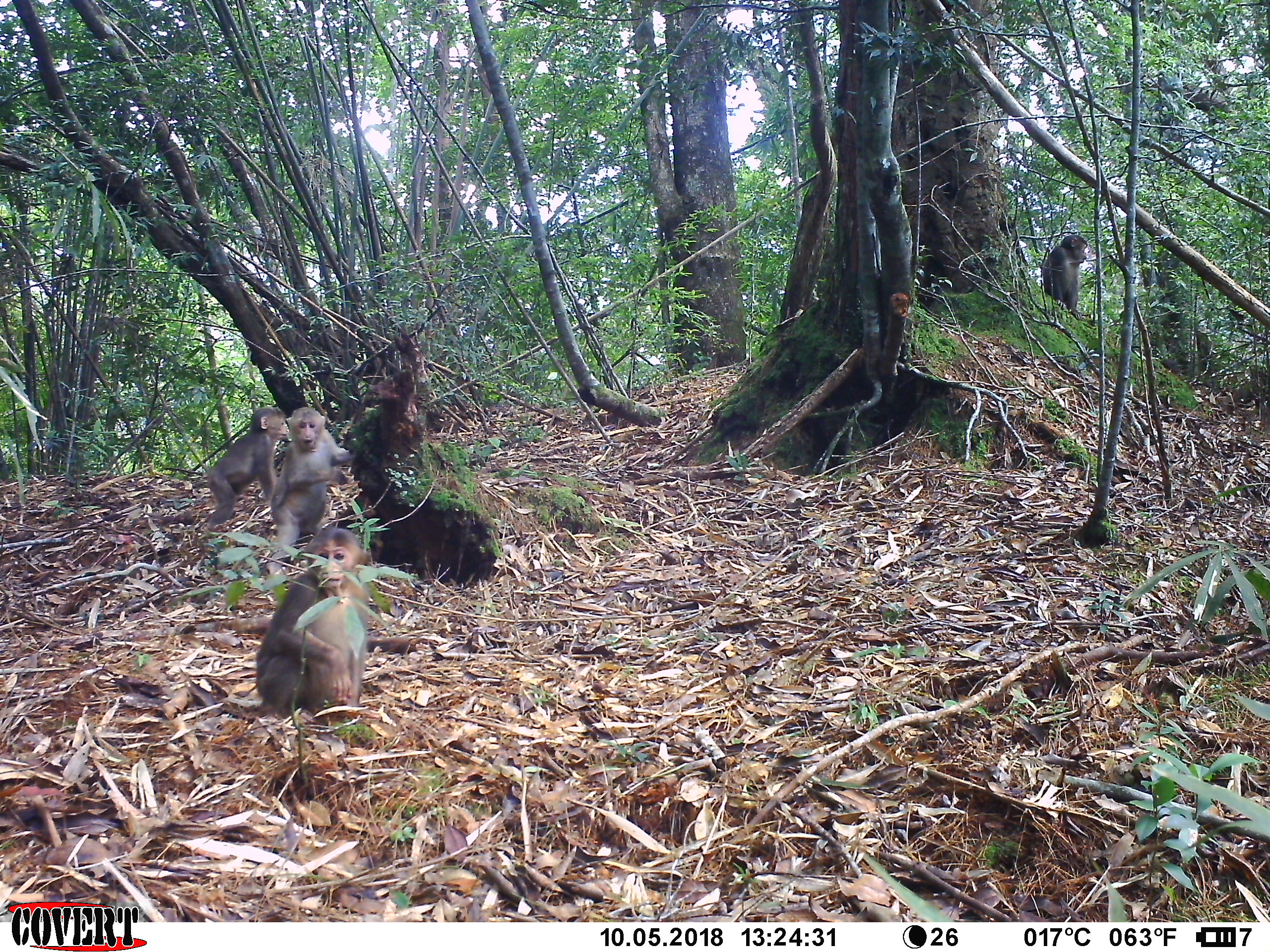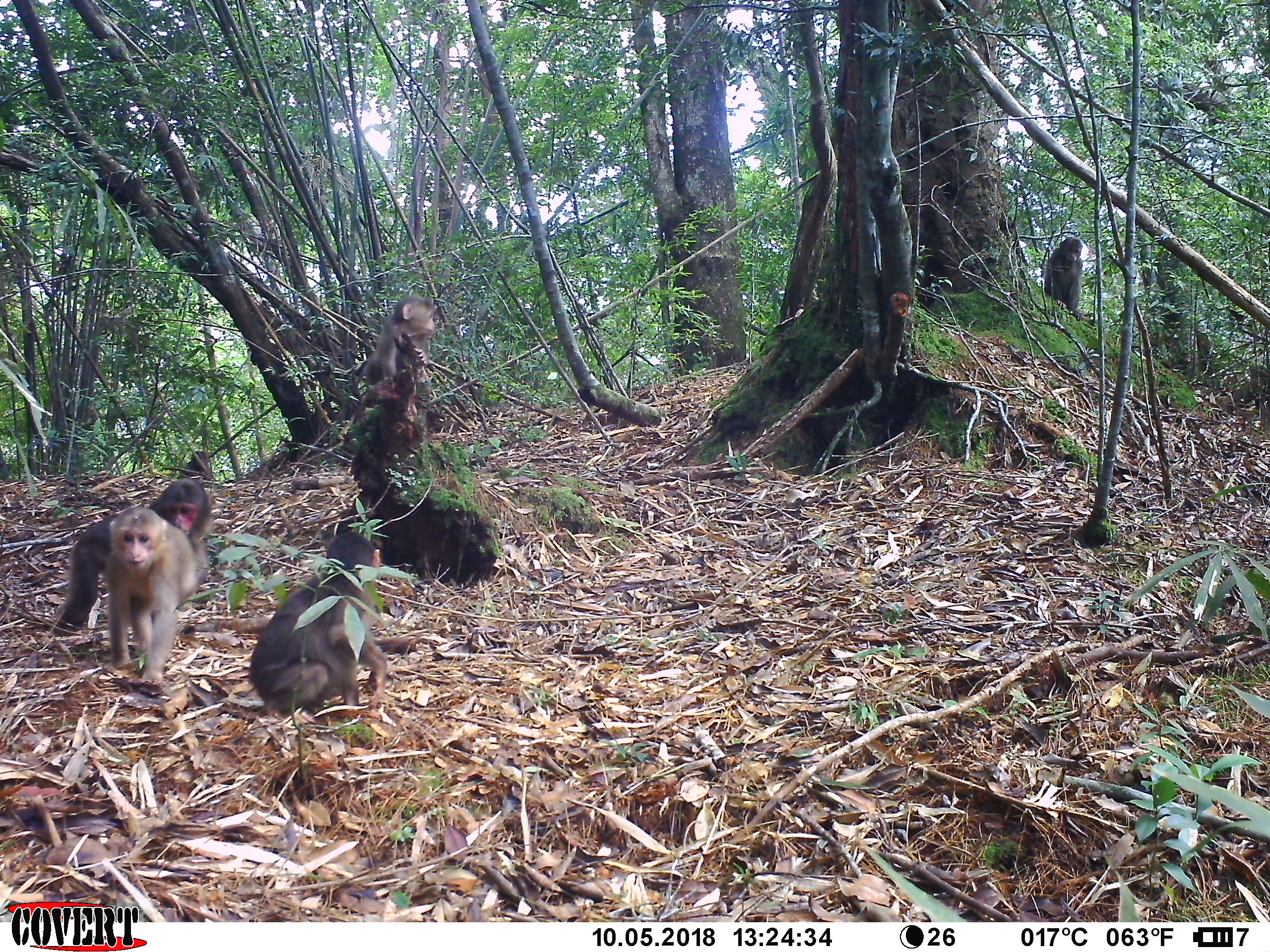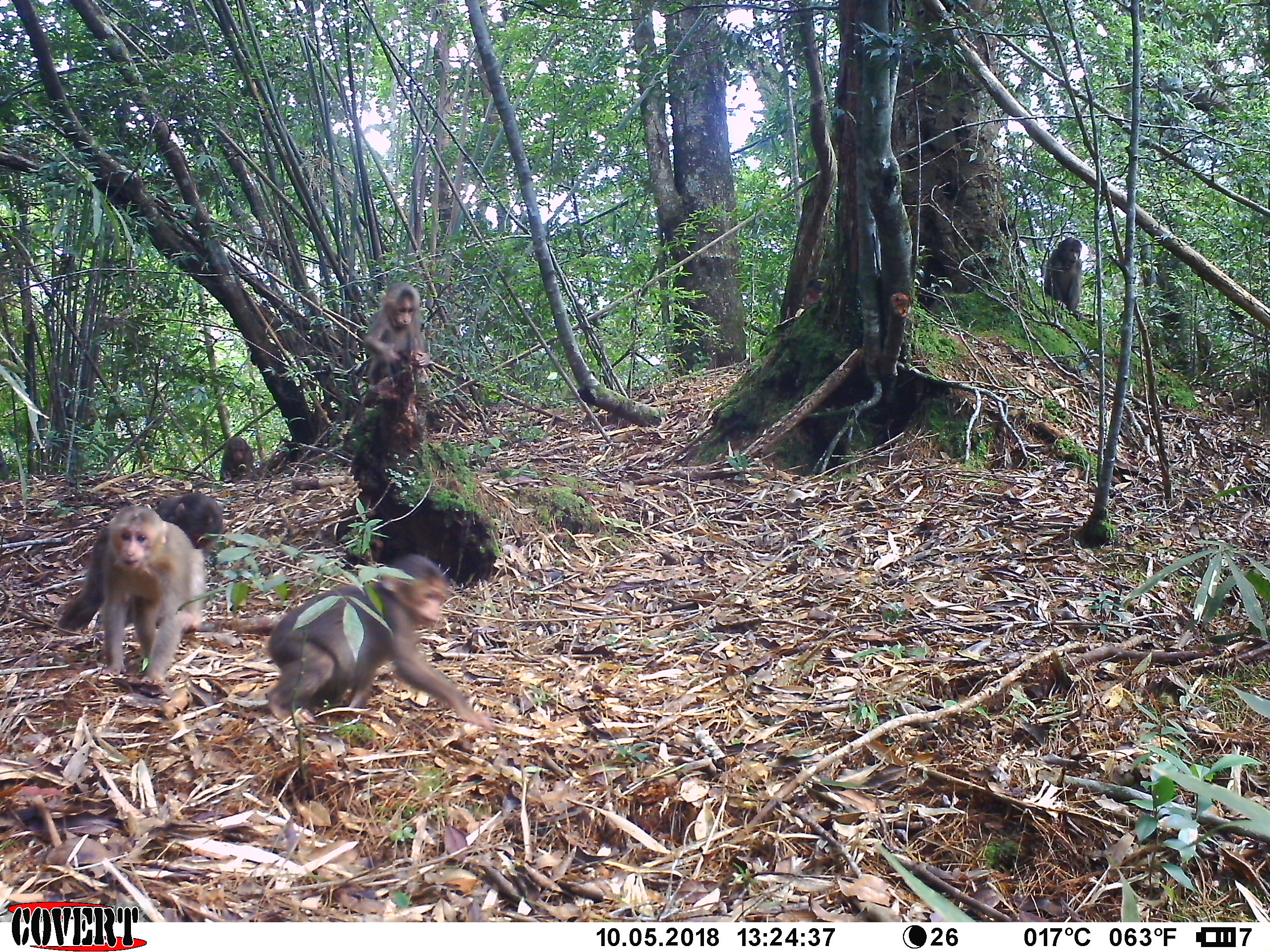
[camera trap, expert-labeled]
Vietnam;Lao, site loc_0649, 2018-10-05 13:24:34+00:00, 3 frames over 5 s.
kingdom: Animalia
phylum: Chordata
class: Mammalia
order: Primates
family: Cercopithecidae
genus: Macaca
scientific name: Macaca arctoides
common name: stump-tailed macaque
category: stump tailed macaque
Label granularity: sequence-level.